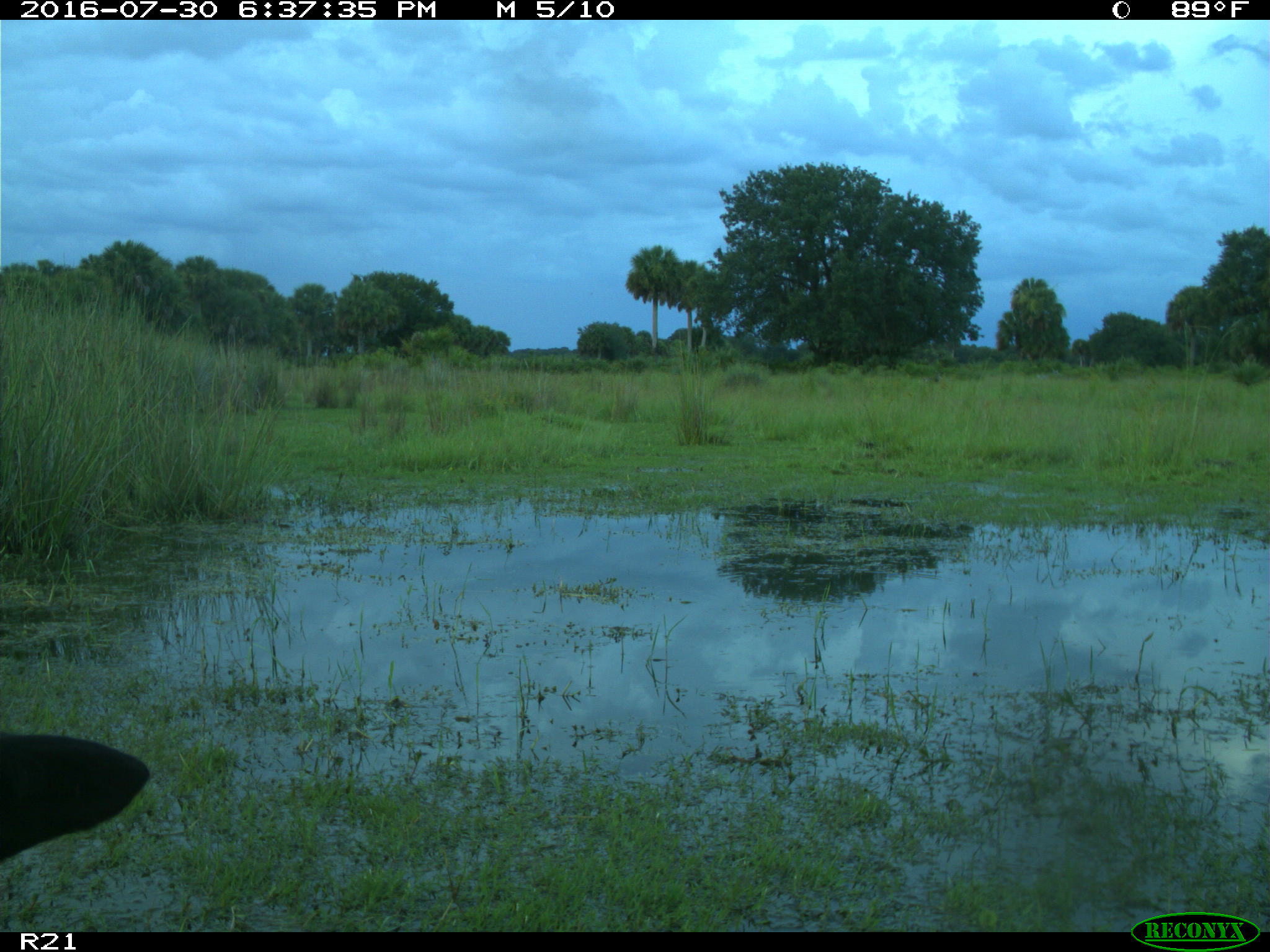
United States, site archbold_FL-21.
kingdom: Animalia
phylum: Chordata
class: Mammalia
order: Artiodactyla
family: Bovidae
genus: Bos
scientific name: Bos taurus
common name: domestic cow